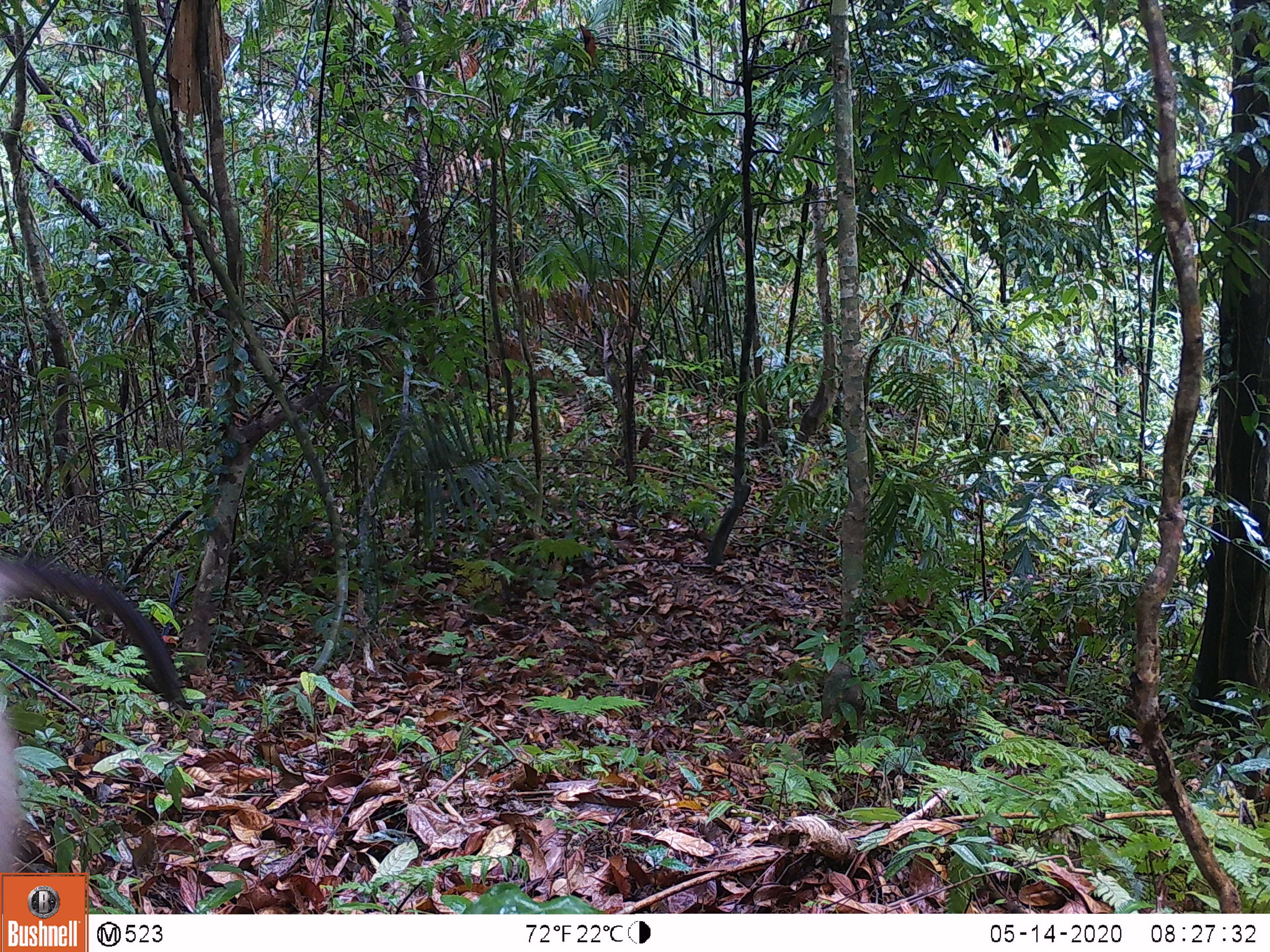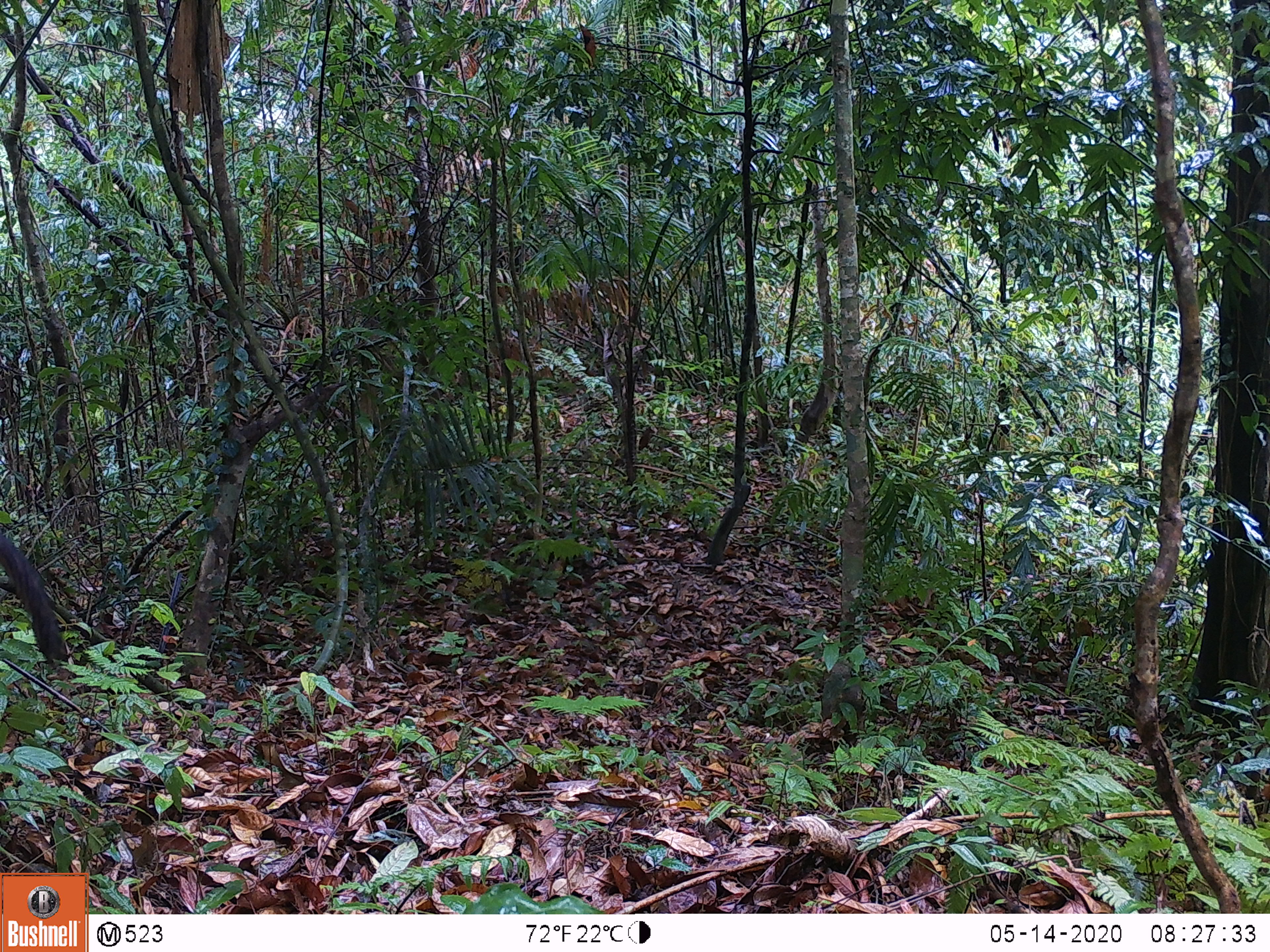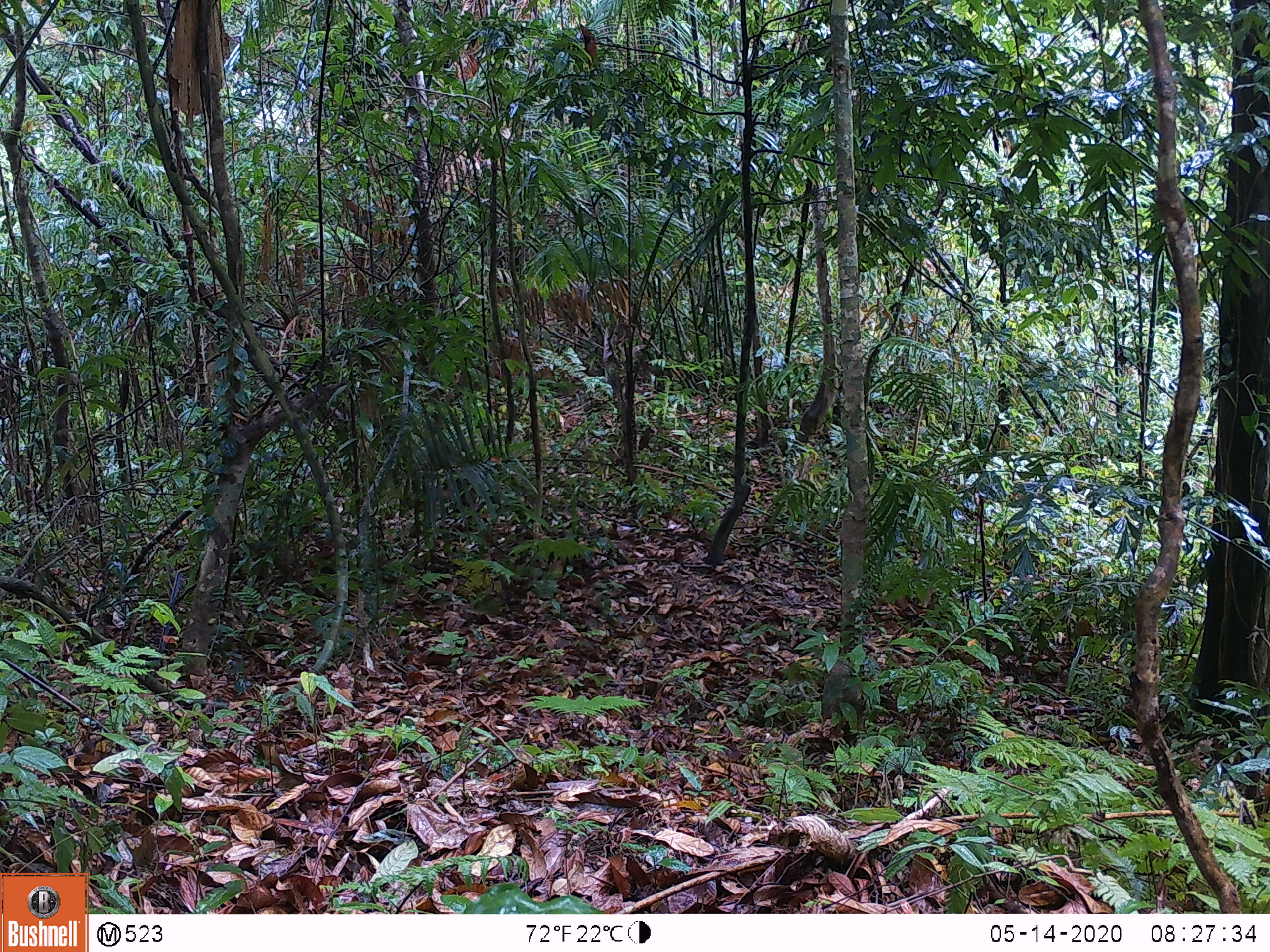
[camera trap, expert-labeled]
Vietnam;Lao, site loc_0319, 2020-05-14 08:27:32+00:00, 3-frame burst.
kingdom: Animalia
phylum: Chordata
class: Mammalia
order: Primates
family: Cercopithecidae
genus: Macaca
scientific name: Macaca nemestrina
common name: pig-tailed macaque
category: pig tailed macaque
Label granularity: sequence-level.